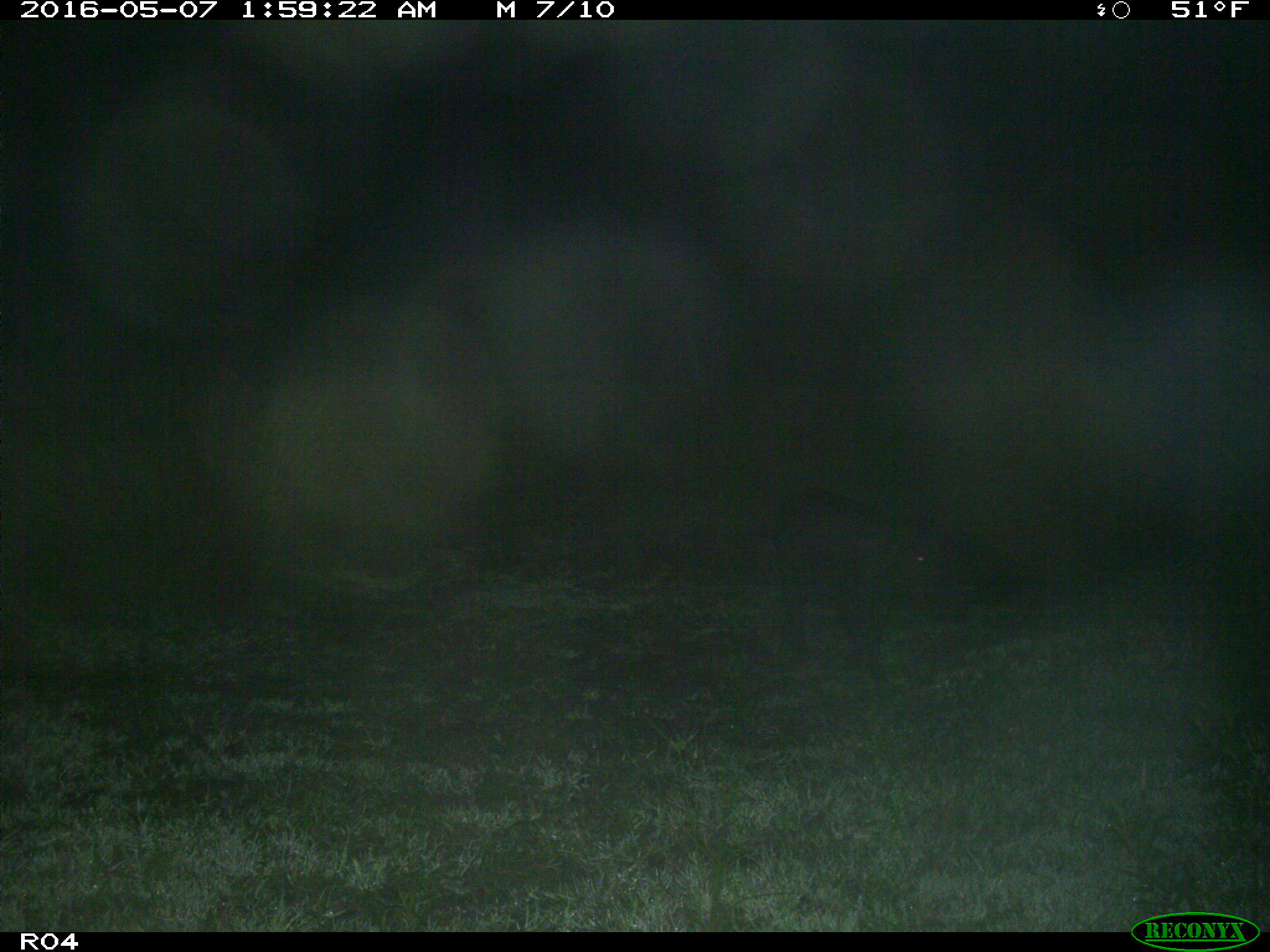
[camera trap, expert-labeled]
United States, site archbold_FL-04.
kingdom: Animalia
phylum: Chordata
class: Mammalia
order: Artiodactyla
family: Suidae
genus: Sus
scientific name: Sus scrofa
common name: wild boar